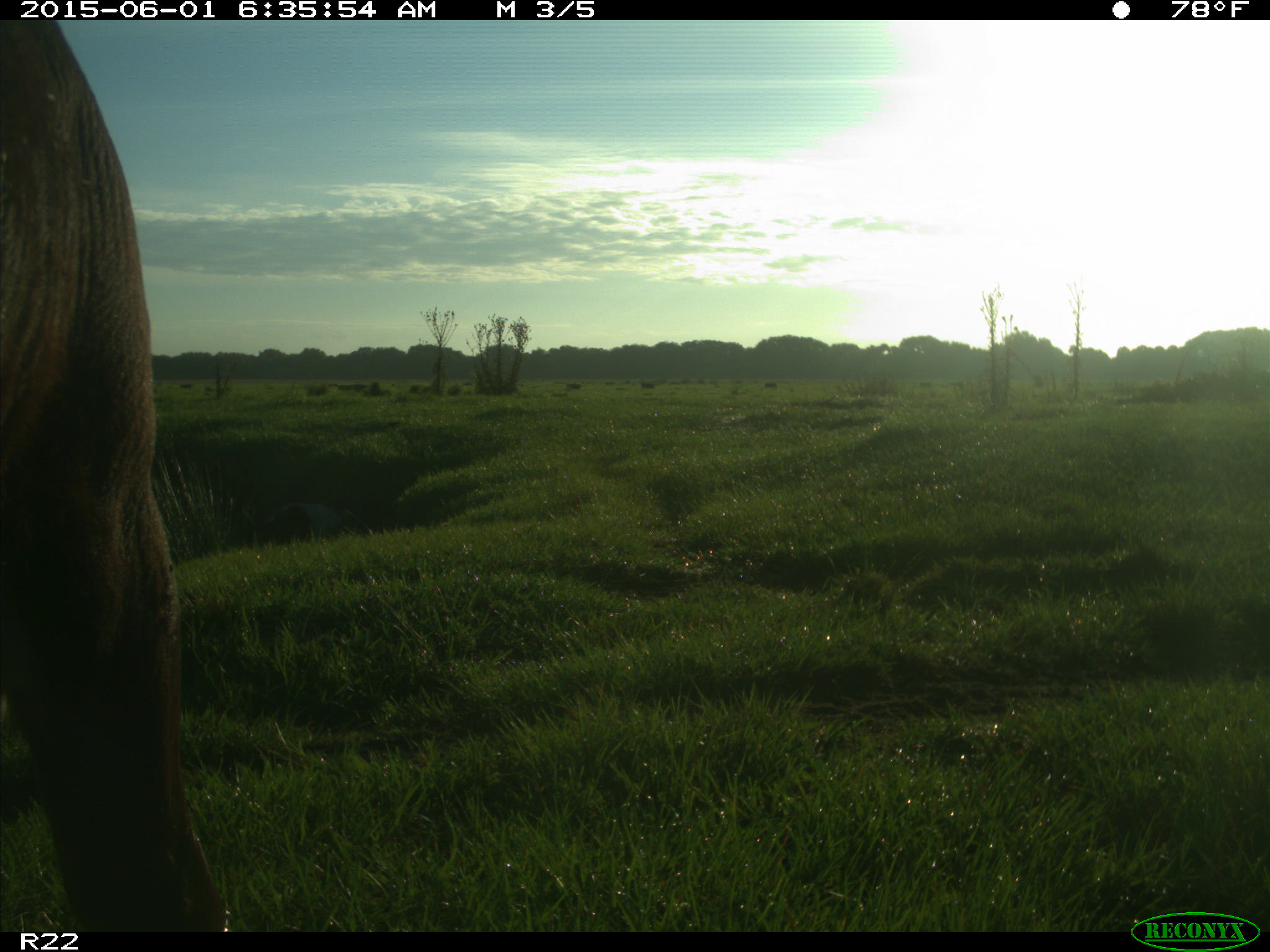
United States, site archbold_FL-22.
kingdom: Animalia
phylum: Chordata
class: Mammalia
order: Artiodactyla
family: Bovidae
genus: Bos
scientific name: Bos taurus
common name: domestic cow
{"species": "Bos taurus (domestic cow)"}